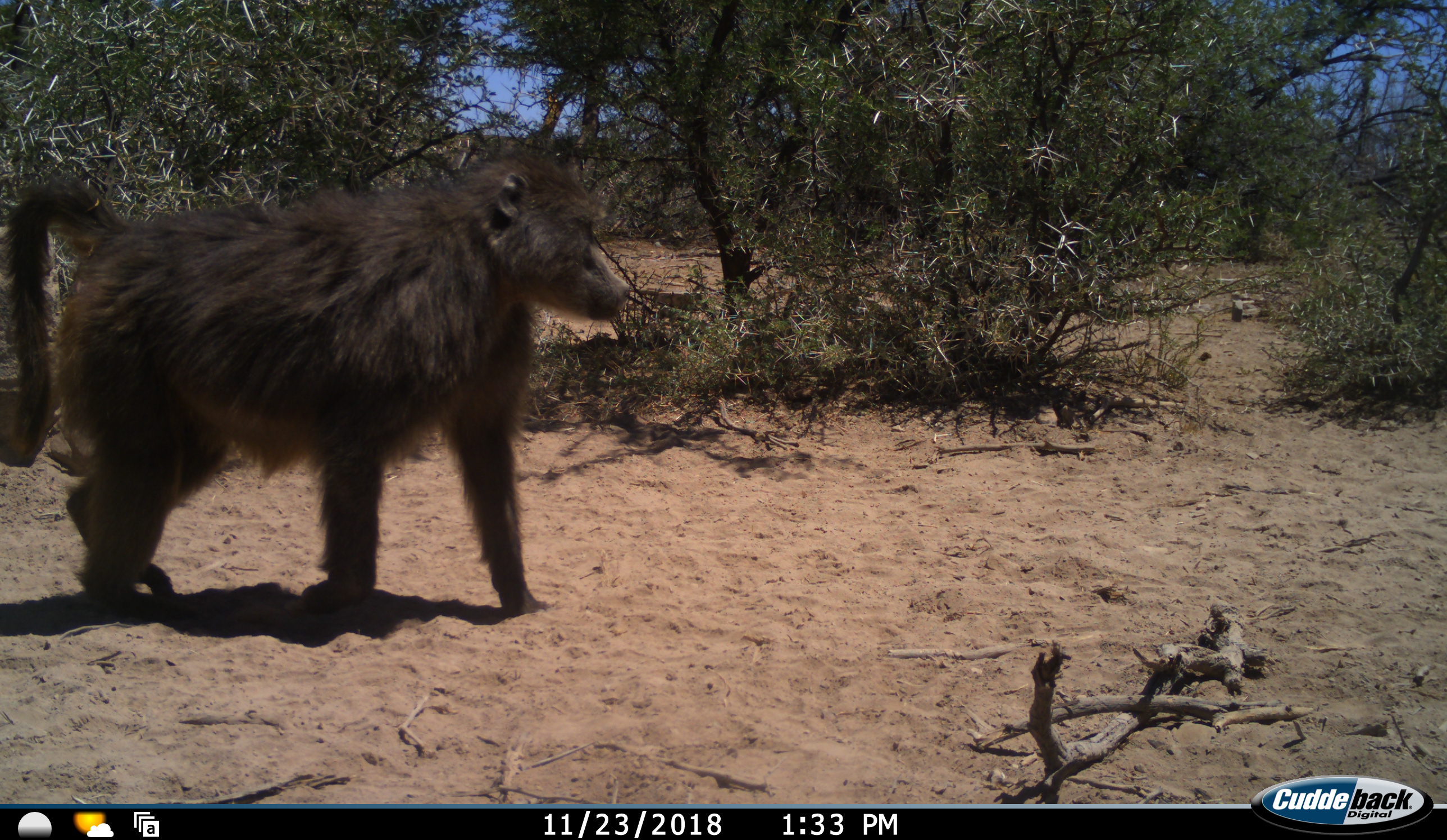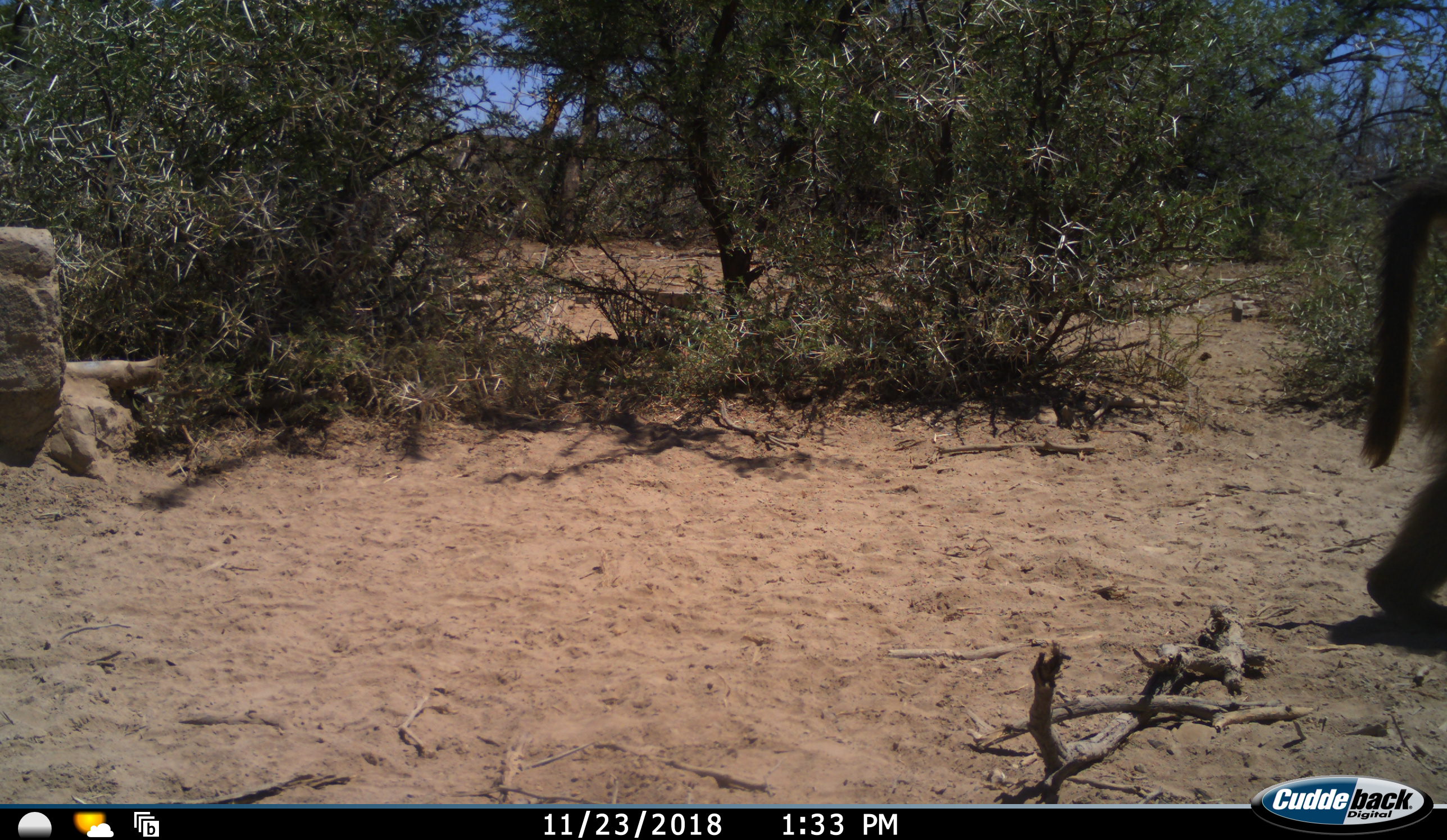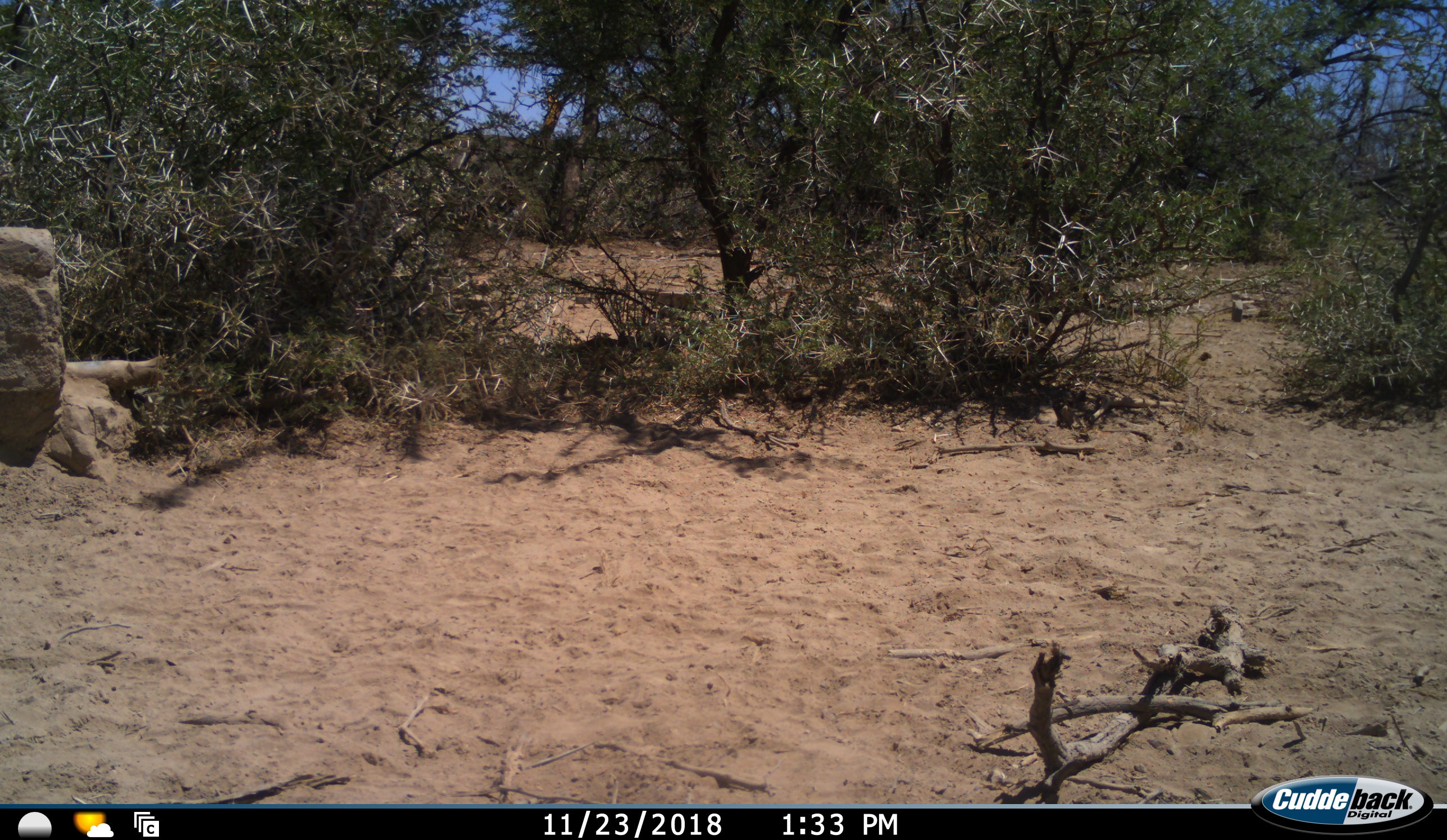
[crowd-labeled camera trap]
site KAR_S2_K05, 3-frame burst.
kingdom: Animalia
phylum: Chordata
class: Mammalia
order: Primates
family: Cercopithecidae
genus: Papio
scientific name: Papio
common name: baboon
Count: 1.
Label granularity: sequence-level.